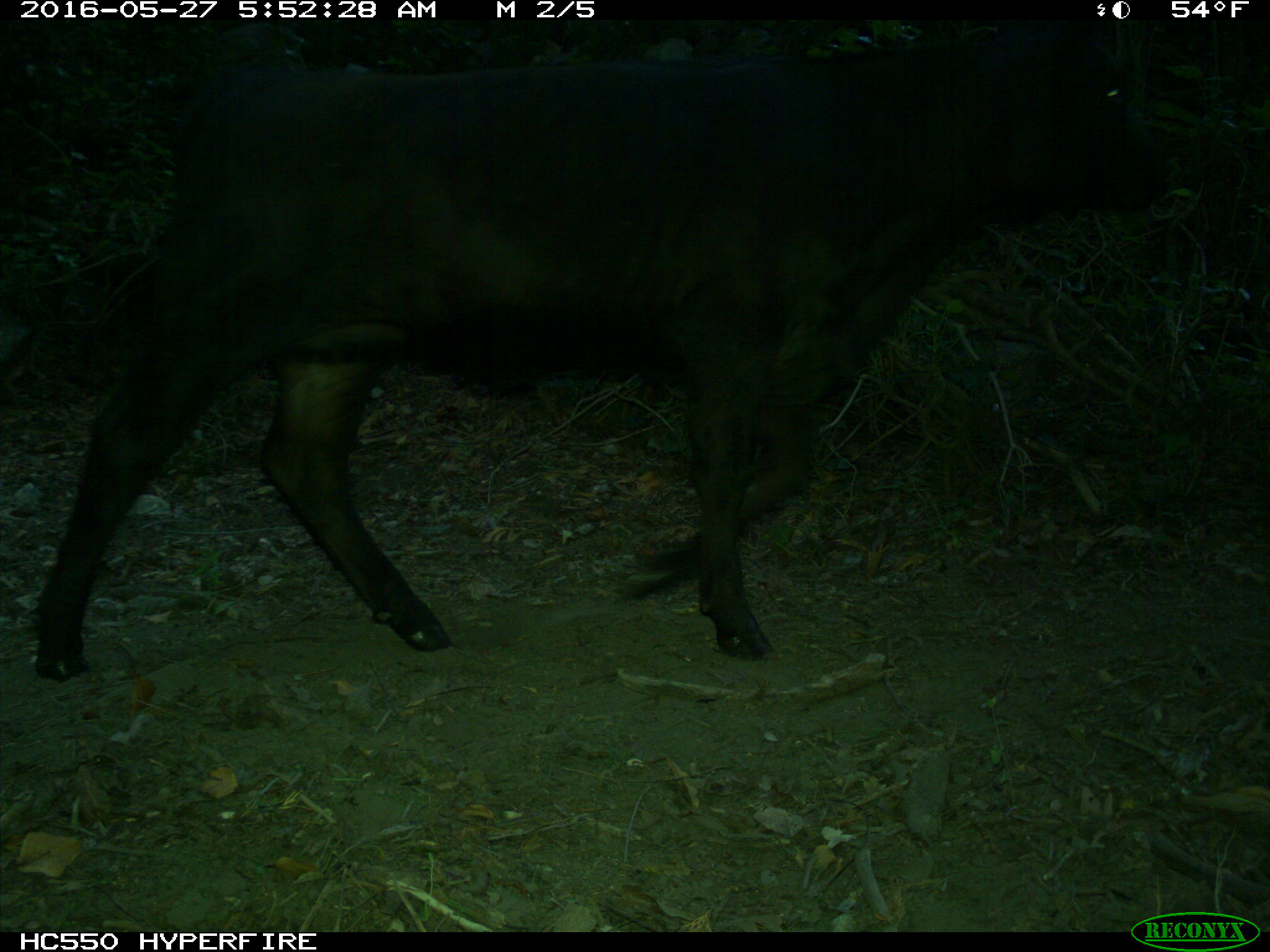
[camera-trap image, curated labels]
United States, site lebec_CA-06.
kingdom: Animalia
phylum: Chordata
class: Mammalia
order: Artiodactyla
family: Bovidae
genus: Bos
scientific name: Bos taurus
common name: domestic cow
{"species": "Bos taurus (domestic cow)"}